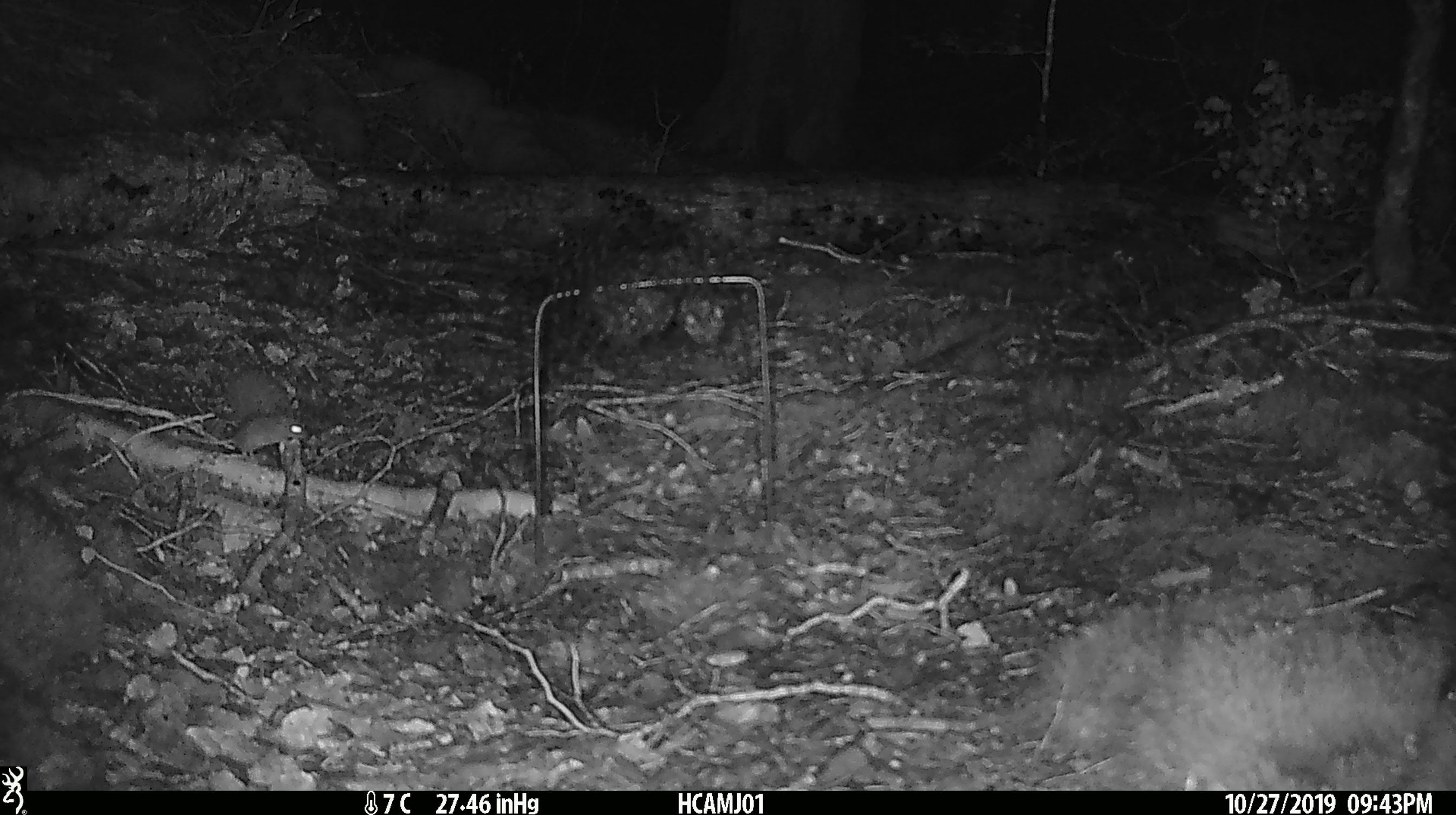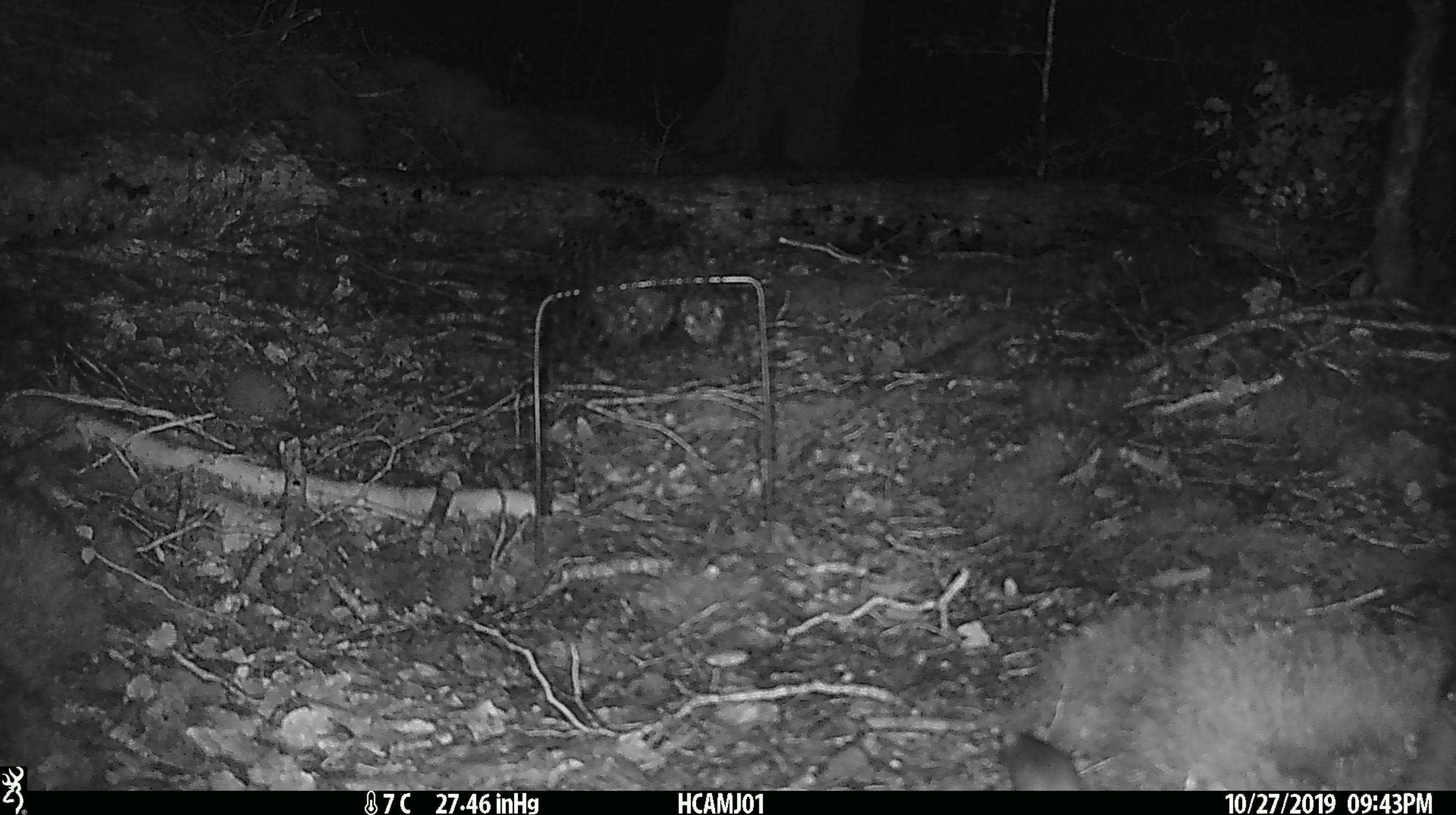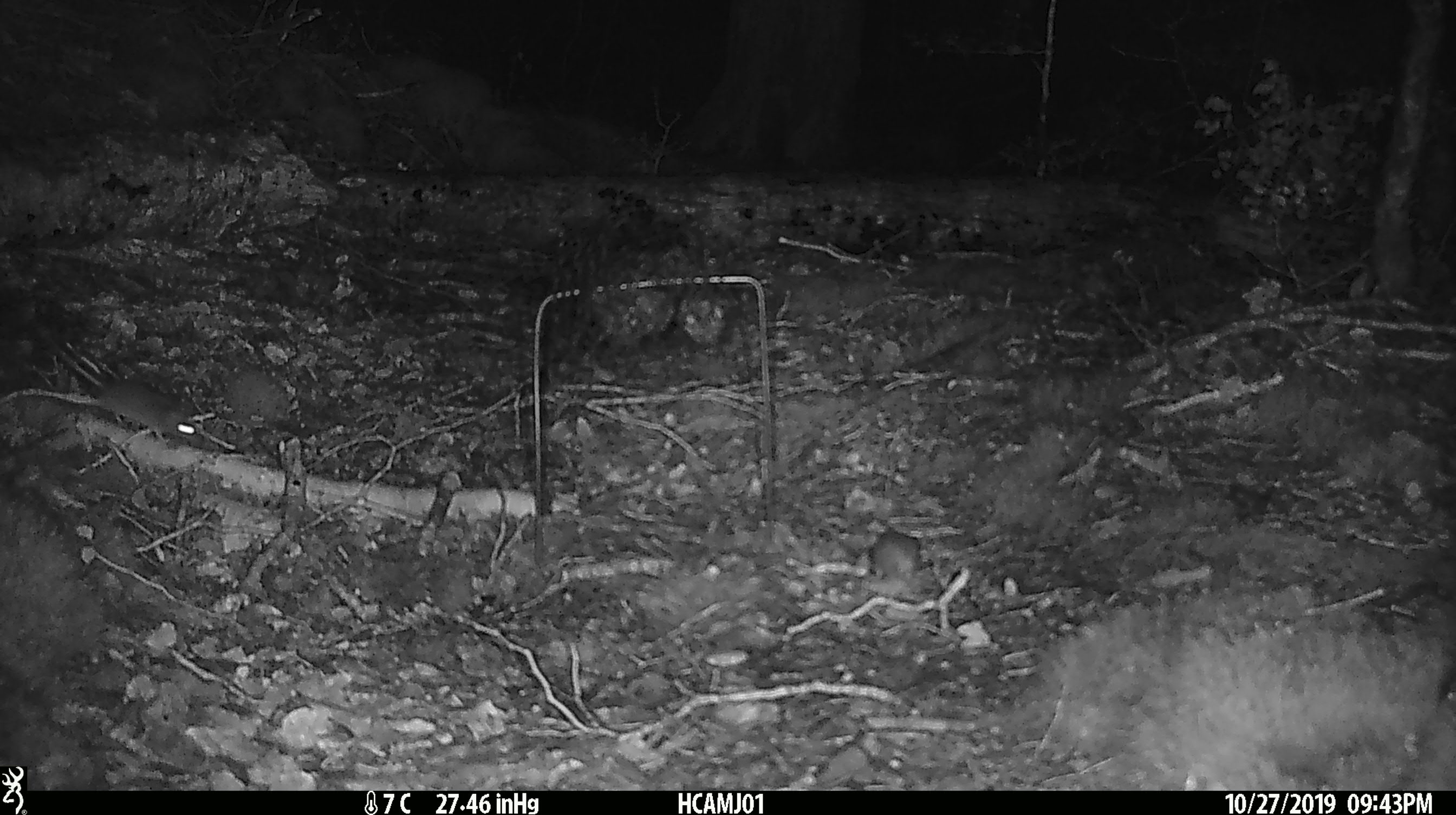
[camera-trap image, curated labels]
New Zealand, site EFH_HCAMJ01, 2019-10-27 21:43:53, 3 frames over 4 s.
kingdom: Animalia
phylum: Chordata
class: Mammalia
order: Rodentia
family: Muridae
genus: Mus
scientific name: Mus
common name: mouse